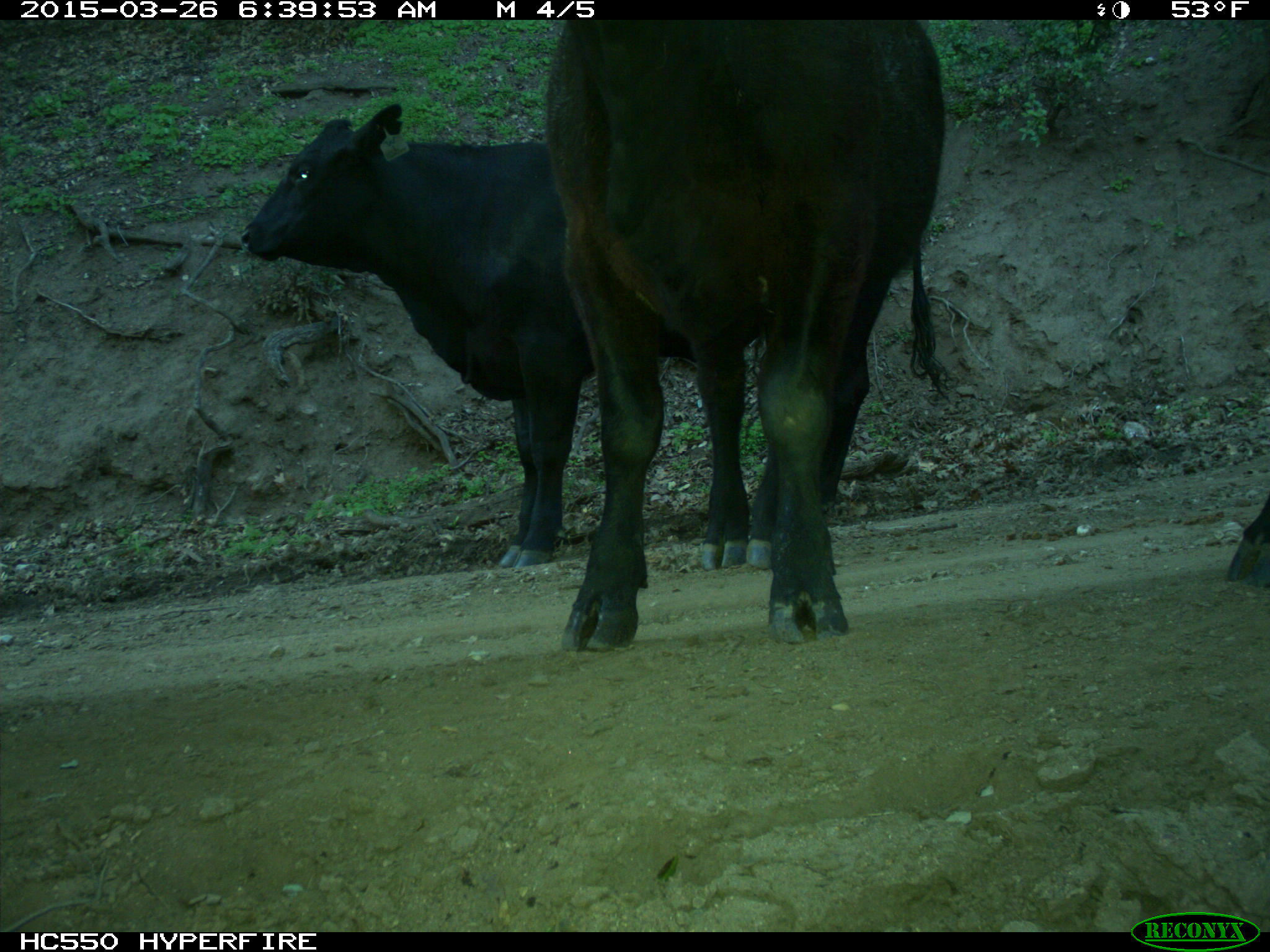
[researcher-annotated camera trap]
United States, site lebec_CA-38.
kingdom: Animalia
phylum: Chordata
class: Mammalia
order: Artiodactyla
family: Bovidae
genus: Bos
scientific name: Bos taurus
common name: domestic cow